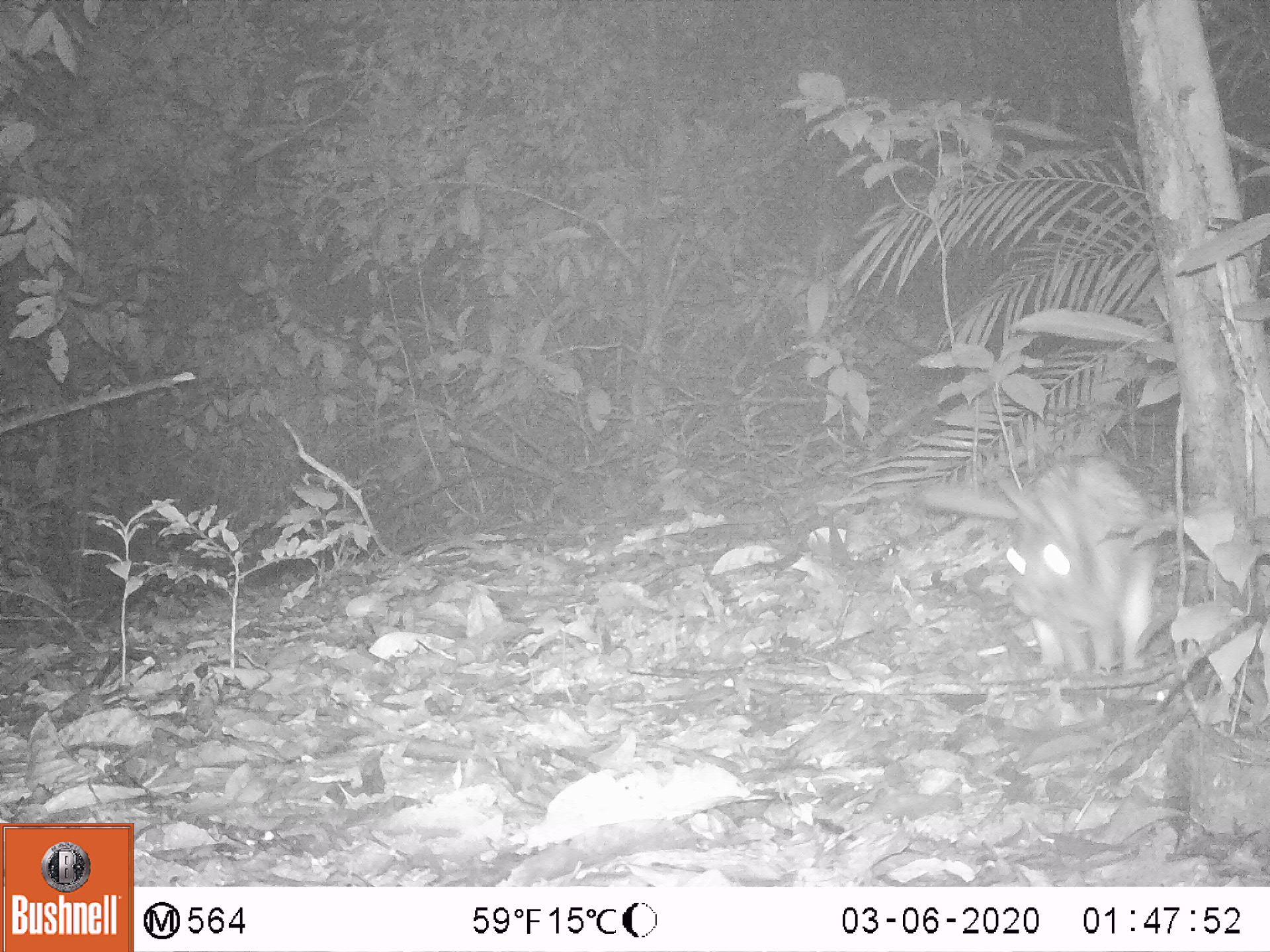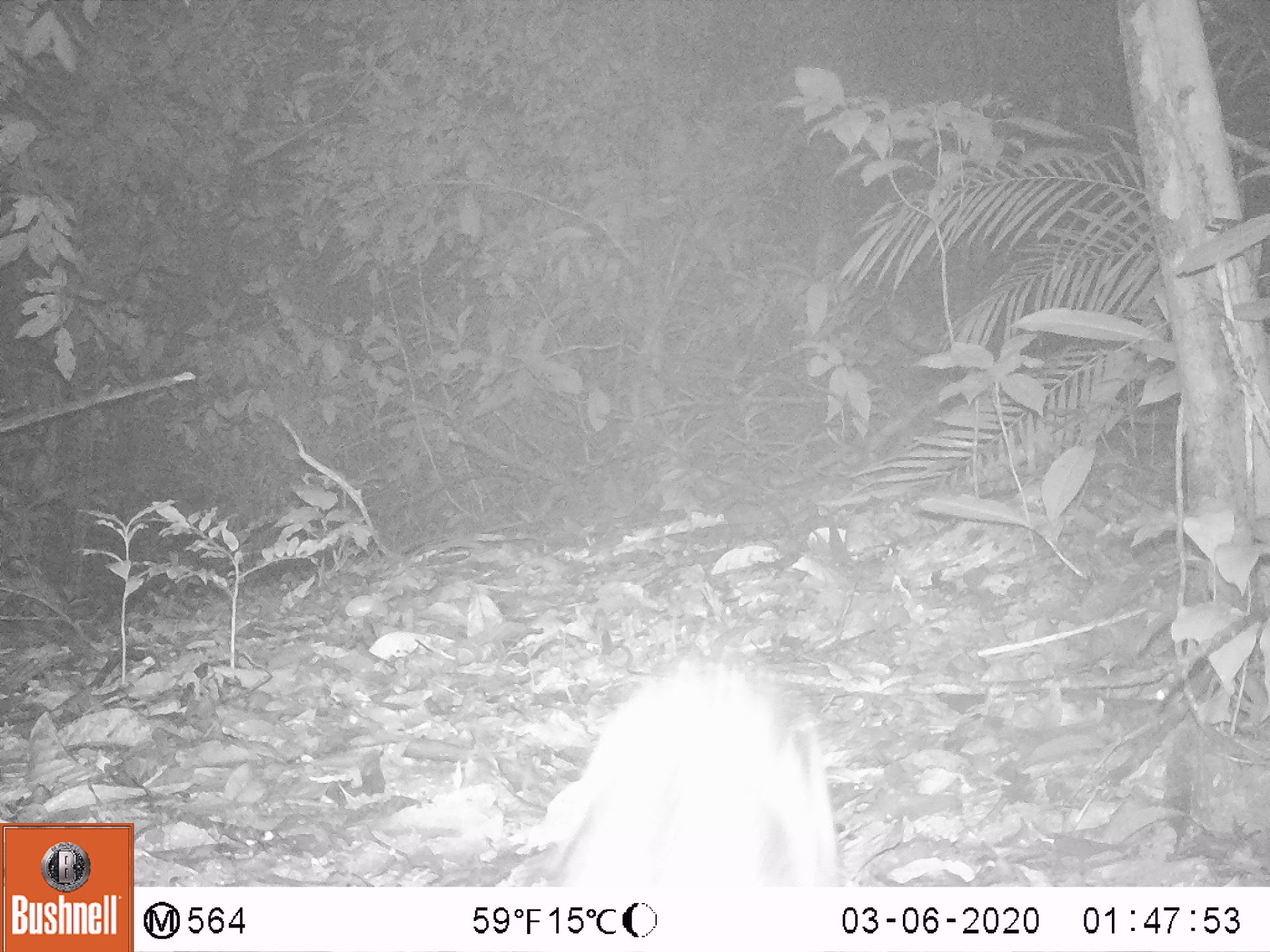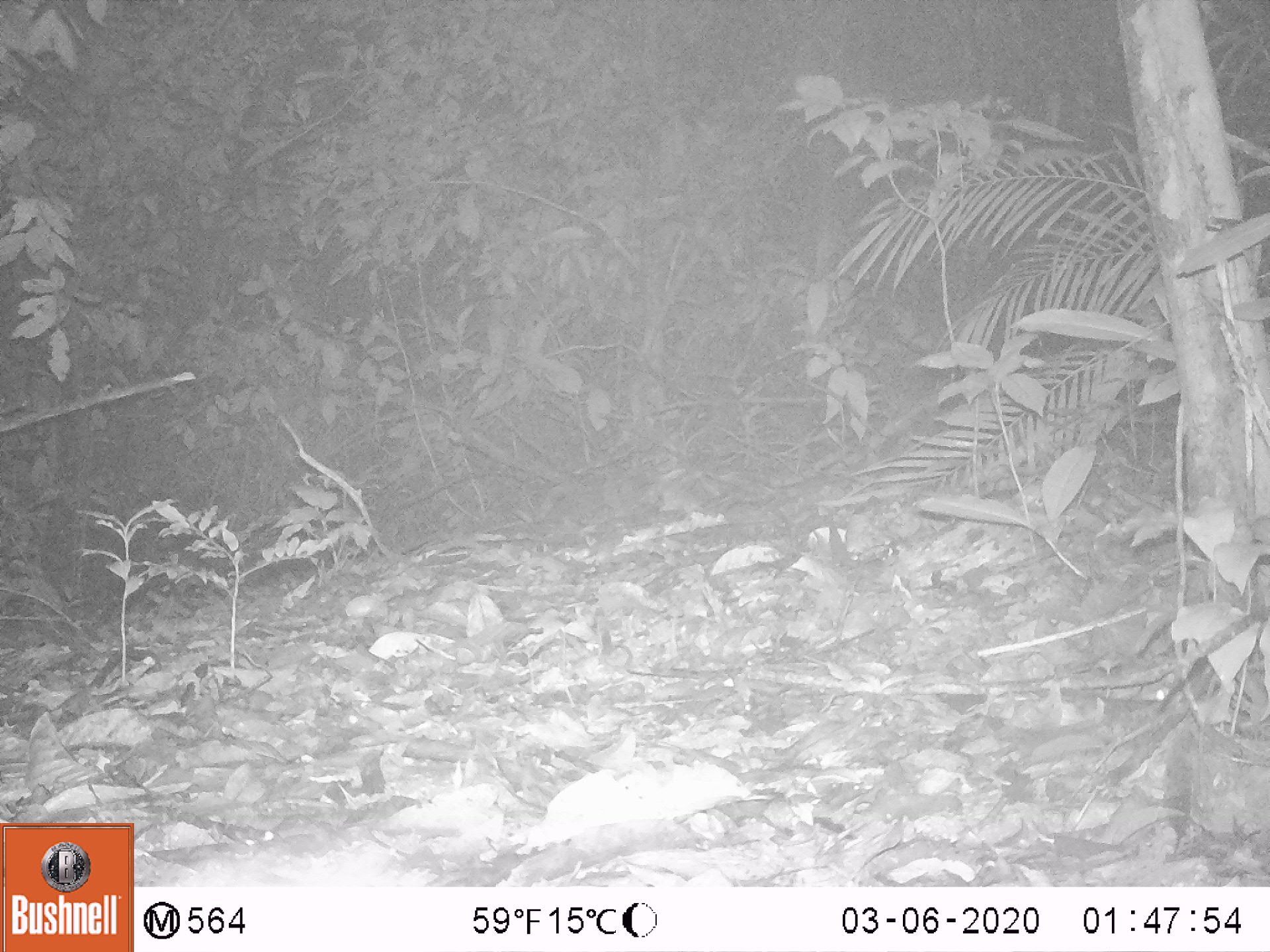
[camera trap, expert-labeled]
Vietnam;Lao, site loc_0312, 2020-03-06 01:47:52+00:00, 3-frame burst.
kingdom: Animalia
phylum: Chordata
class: Mammalia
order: Lagomorpha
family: Leporidae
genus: Nesolagus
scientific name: Nesolagus timminsi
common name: annamite striped rabbit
Annamite striped rabbit (Nesolagus timminsi). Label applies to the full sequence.